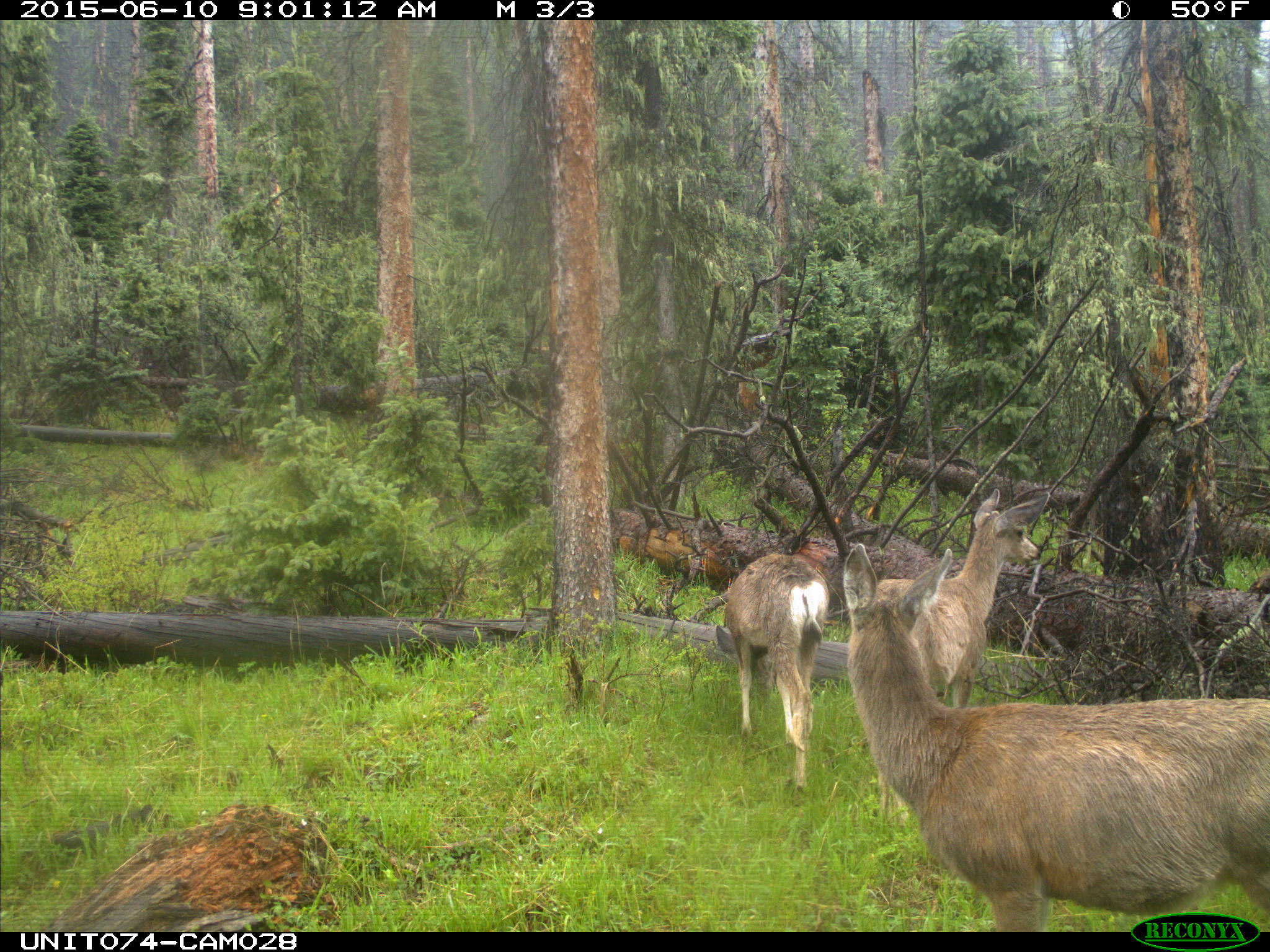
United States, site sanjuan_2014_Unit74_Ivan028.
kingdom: Animalia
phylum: Chordata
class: Mammalia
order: Artiodactyla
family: Cervidae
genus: Odocoileus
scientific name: Odocoileus hemionus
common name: mule deer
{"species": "Odocoileus hemionus (mule deer)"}